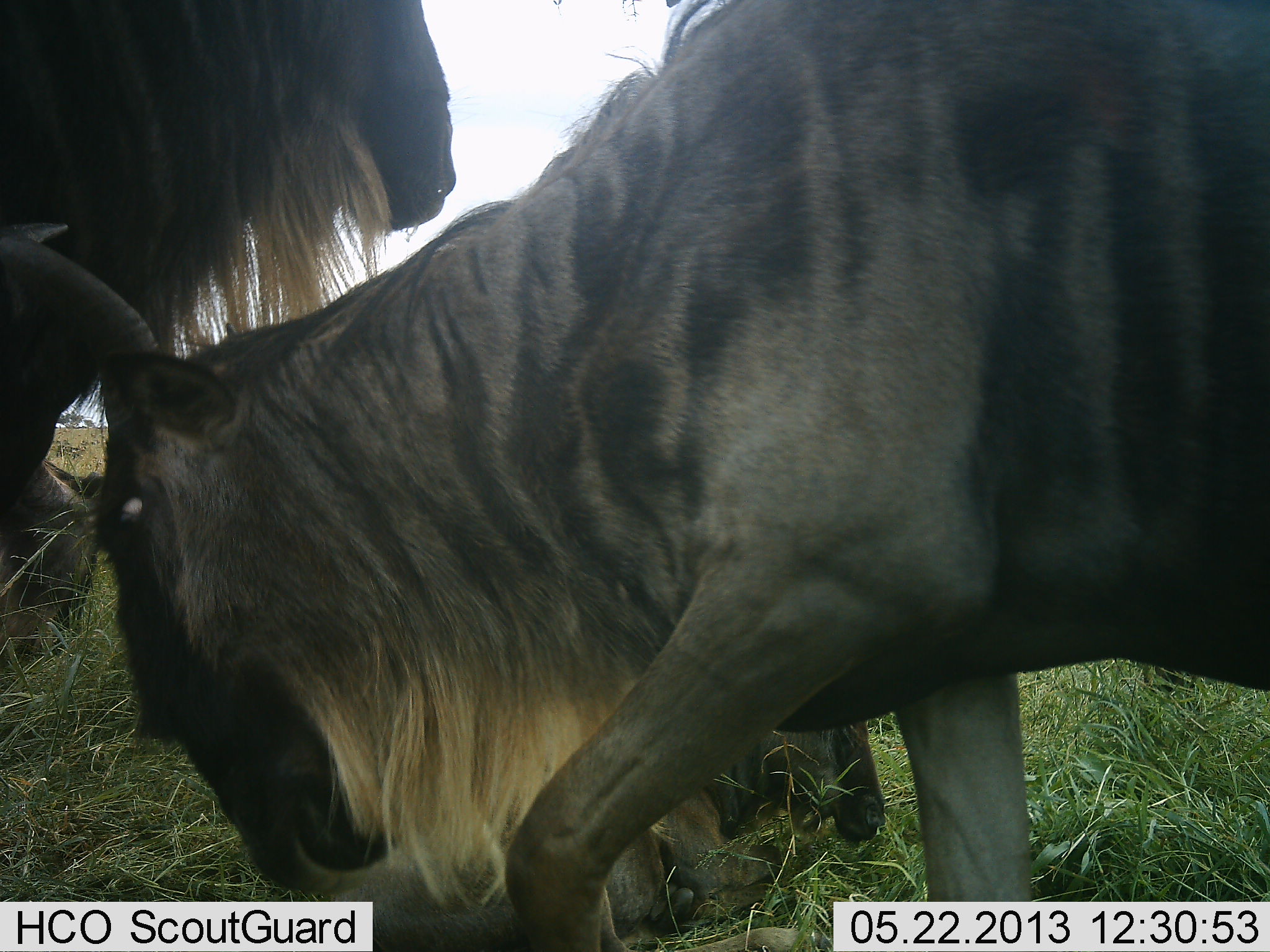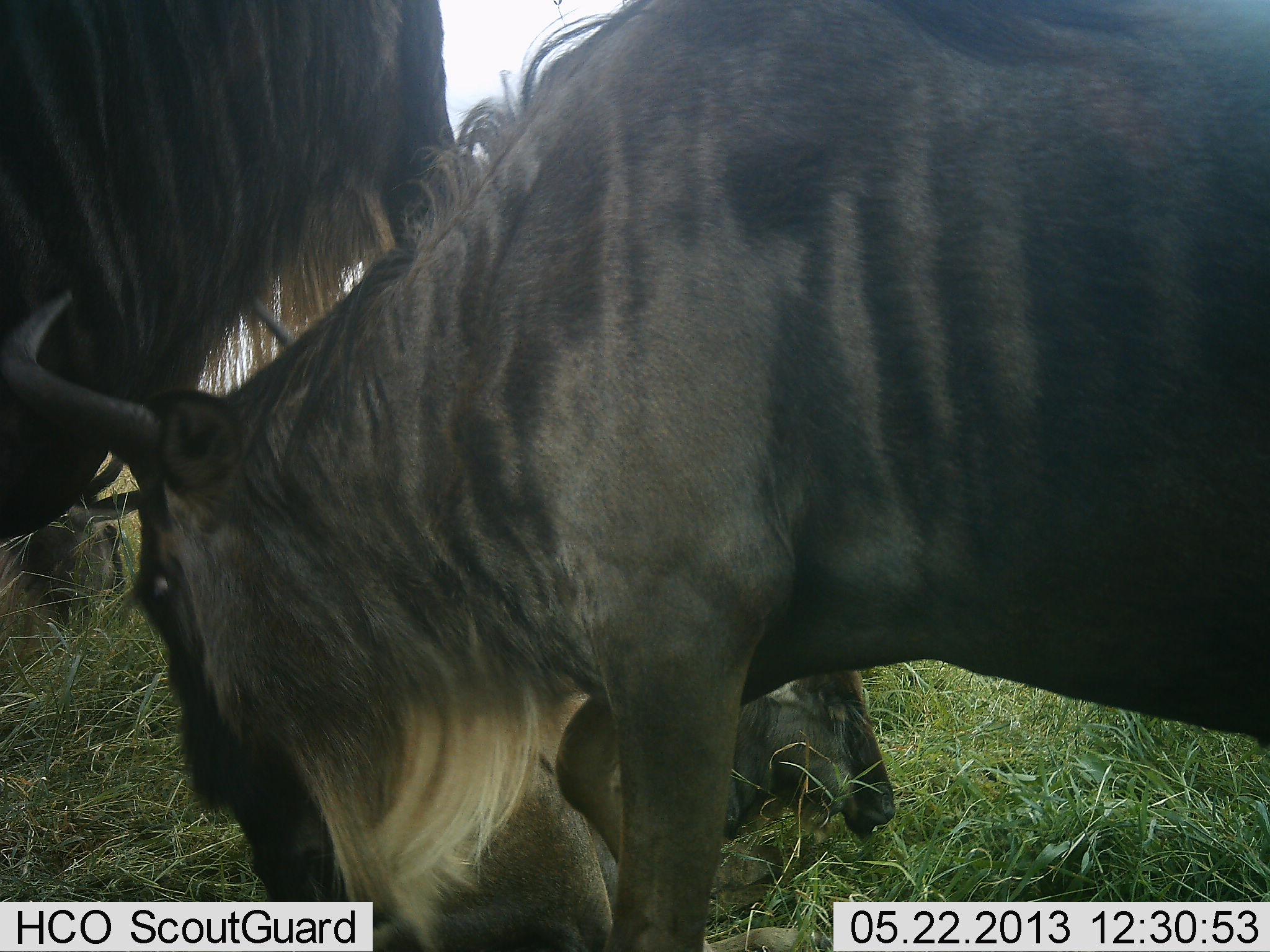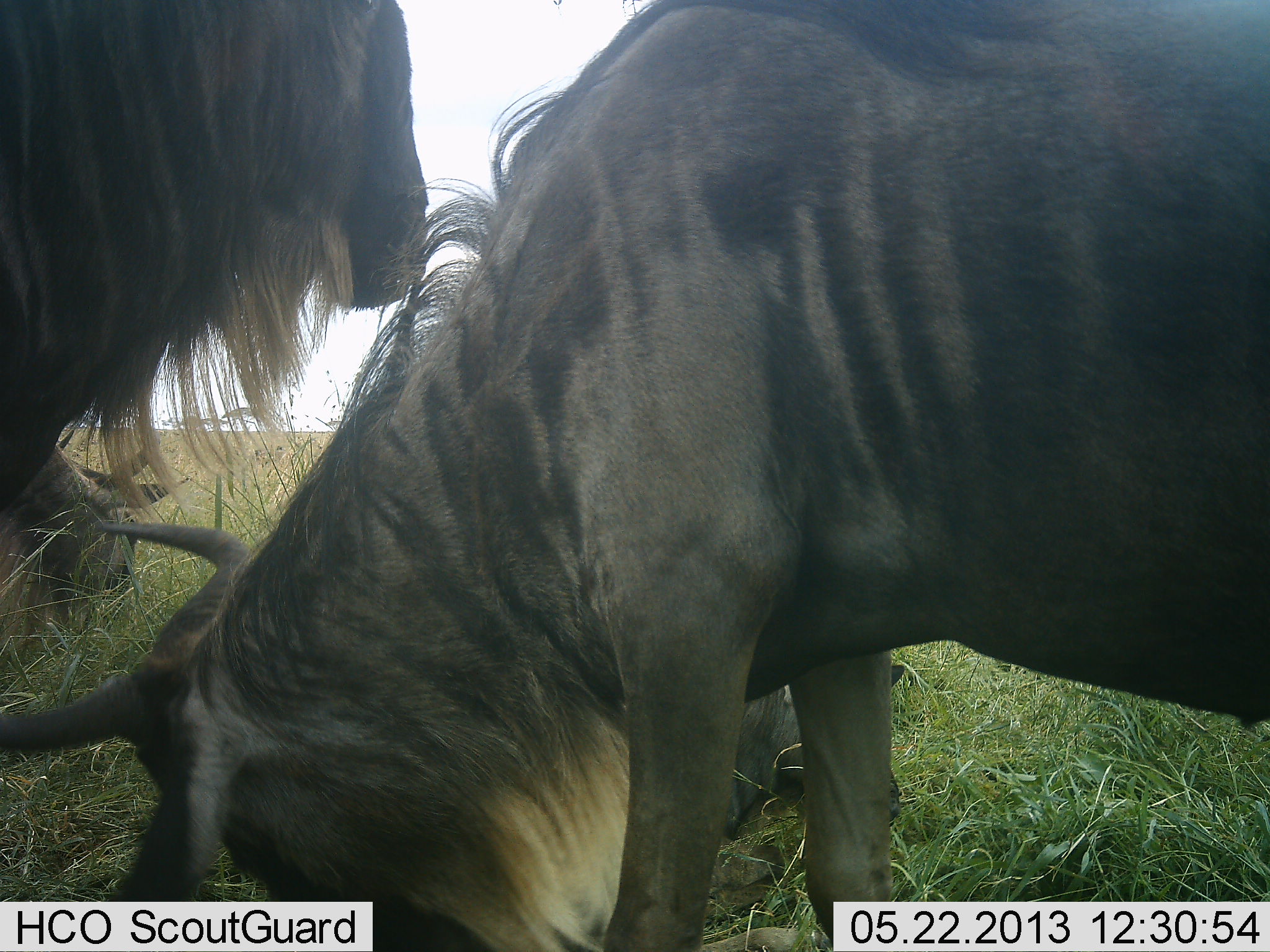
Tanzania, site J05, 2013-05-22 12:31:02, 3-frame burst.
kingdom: Animalia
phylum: Chordata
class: Mammalia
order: Artiodactyla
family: Bovidae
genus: Connochaetes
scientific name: Connochaetes taurinus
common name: blue wildebeest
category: wildebeest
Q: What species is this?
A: Wildebeest (blue wildebeest) (Connochaetes taurinus).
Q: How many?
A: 3.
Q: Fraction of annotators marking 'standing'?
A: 60%.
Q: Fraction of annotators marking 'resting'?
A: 70%.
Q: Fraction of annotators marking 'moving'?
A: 10%.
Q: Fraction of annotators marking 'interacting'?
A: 0%.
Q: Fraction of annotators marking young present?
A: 40%.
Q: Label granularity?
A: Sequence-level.